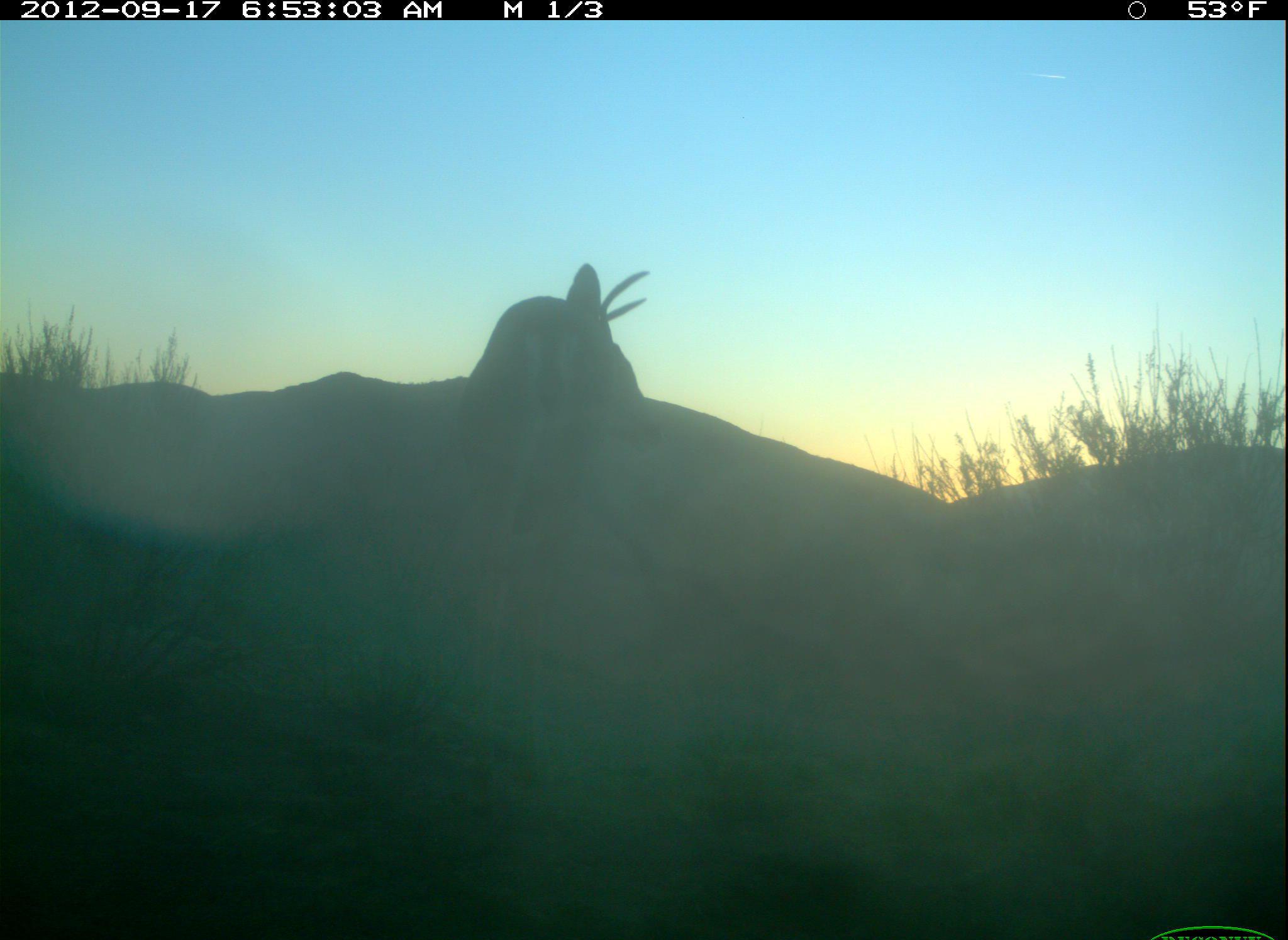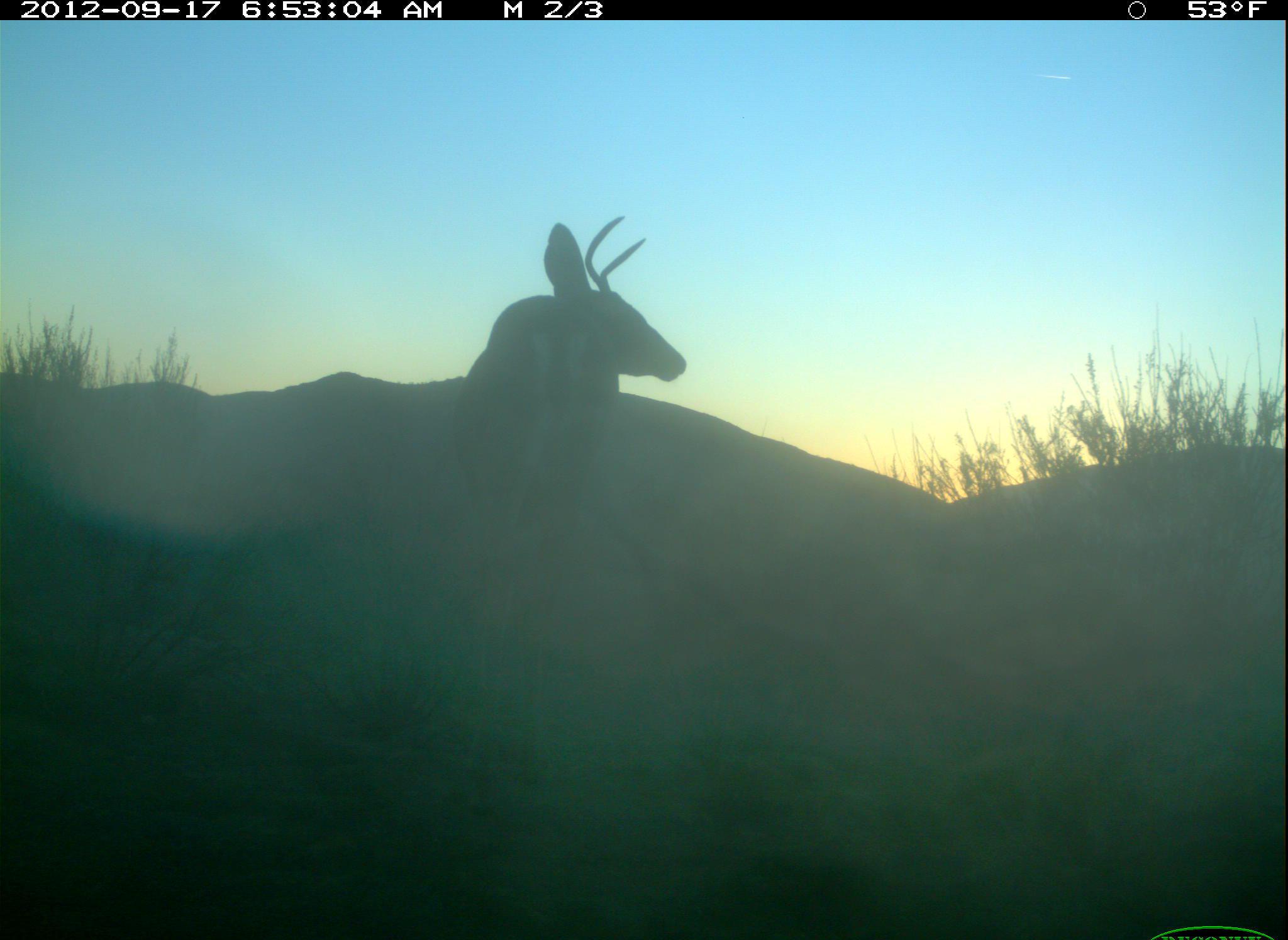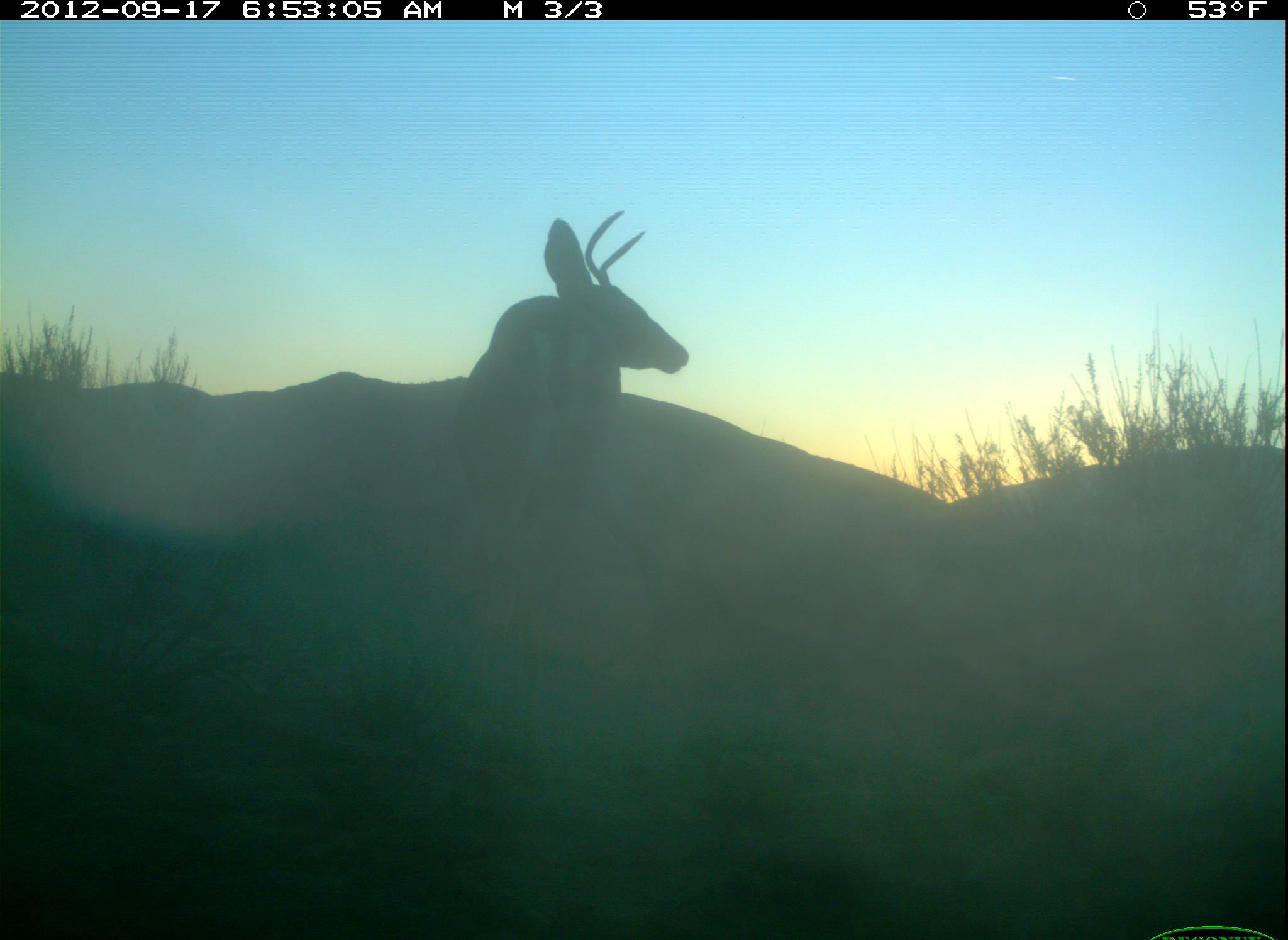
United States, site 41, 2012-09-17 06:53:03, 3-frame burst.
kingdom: Animalia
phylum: Chordata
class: Mammalia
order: Artiodactyla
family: Cervidae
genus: Odocoileus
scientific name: Odocoileus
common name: deer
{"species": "deer (Odocoileus)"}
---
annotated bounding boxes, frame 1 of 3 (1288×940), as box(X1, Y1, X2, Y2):
deer: box(448, 262, 666, 618)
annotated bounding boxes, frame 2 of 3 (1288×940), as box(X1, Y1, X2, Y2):
deer: box(441, 215, 688, 650)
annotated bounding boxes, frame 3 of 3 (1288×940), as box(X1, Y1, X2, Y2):
deer: box(452, 209, 689, 636)